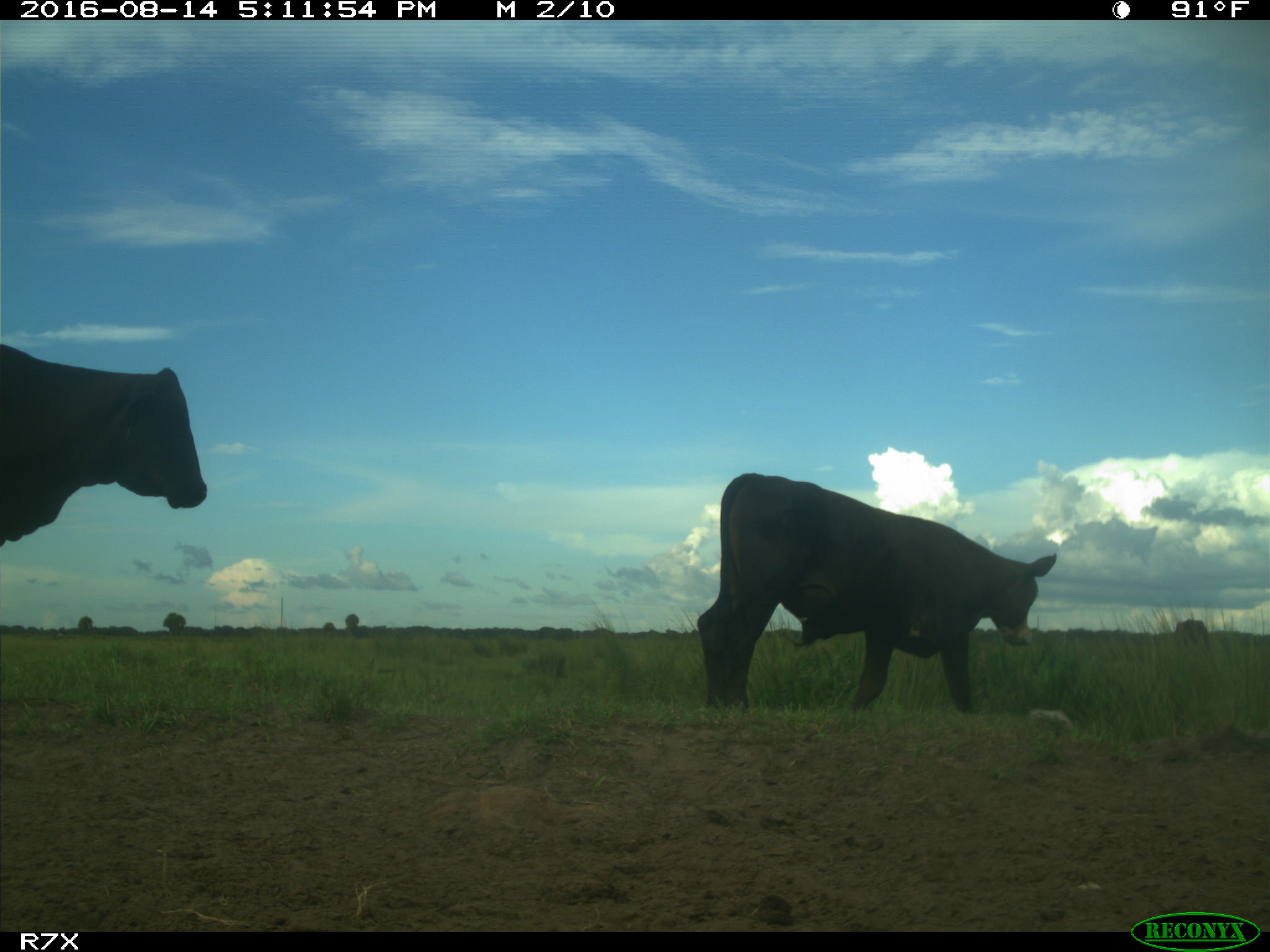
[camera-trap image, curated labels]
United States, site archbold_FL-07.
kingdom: Animalia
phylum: Chordata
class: Mammalia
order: Artiodactyla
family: Bovidae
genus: Bos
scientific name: Bos taurus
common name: domestic cow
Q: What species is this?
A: Bos taurus (domestic cow).